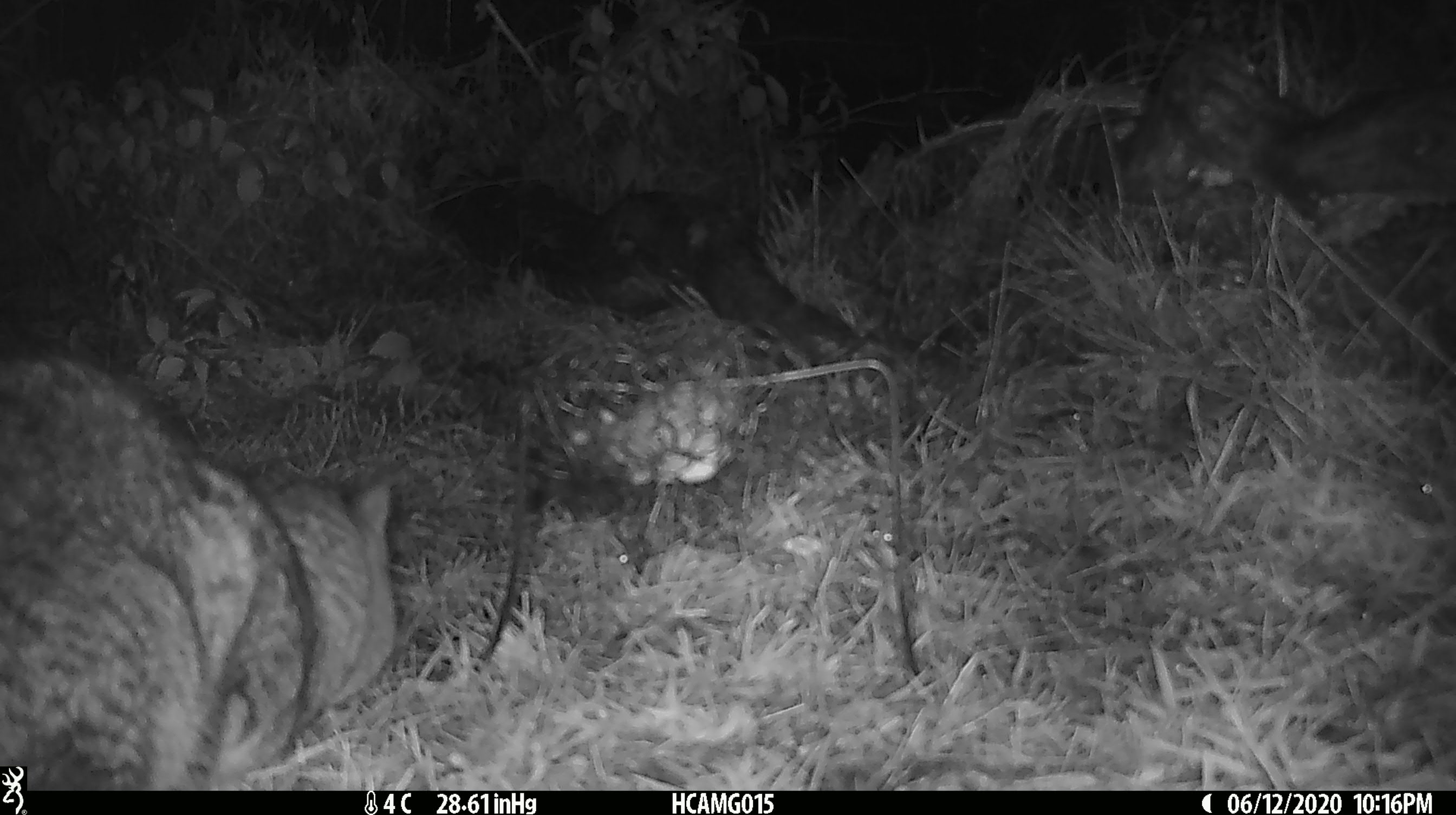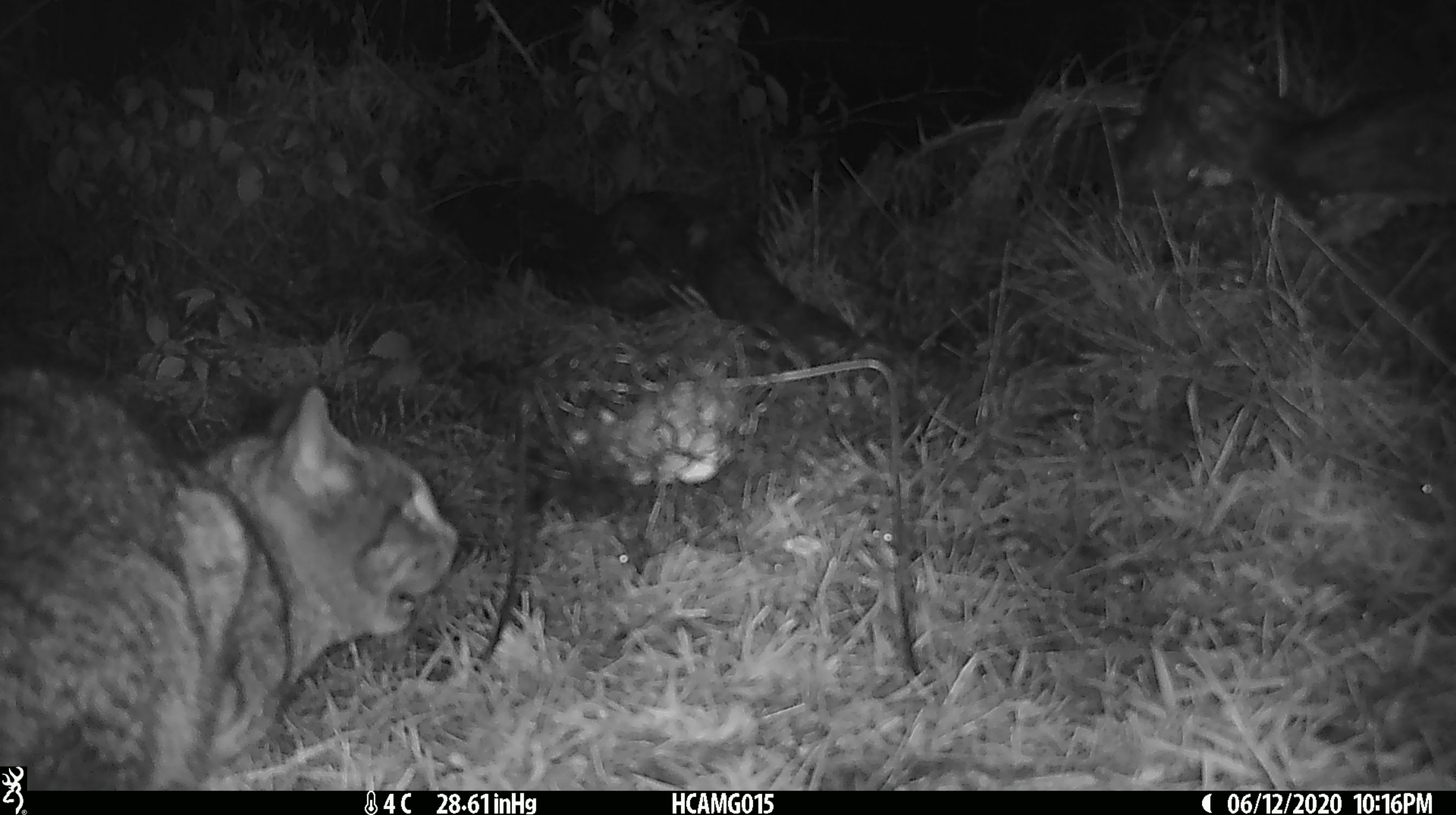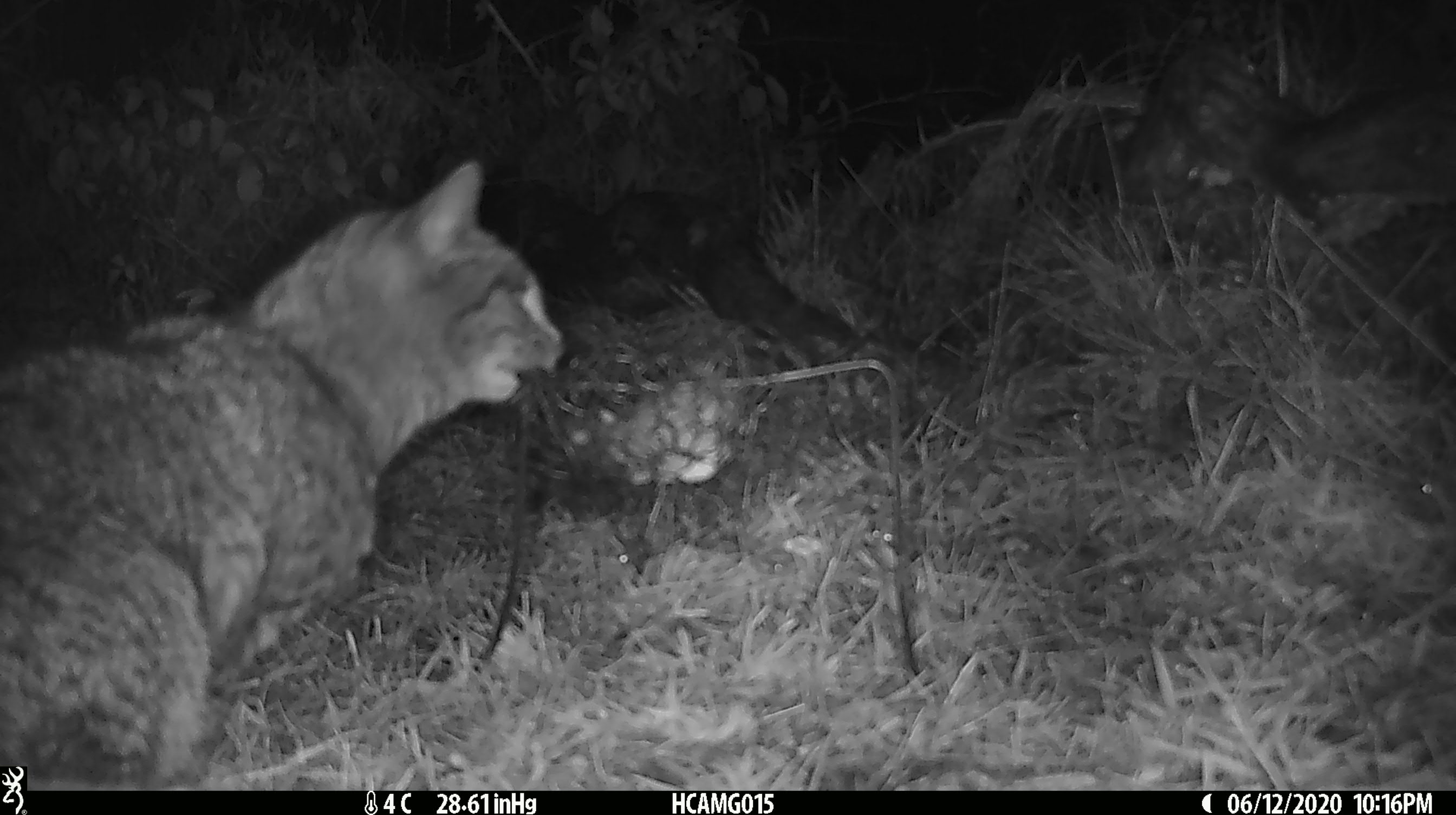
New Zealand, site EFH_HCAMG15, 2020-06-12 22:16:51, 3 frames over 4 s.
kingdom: Animalia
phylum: Chordata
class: Mammalia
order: Carnivora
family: Felidae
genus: Felis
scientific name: Felis catus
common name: domestic cat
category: cat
Cat (domestic cat) (Felis catus).